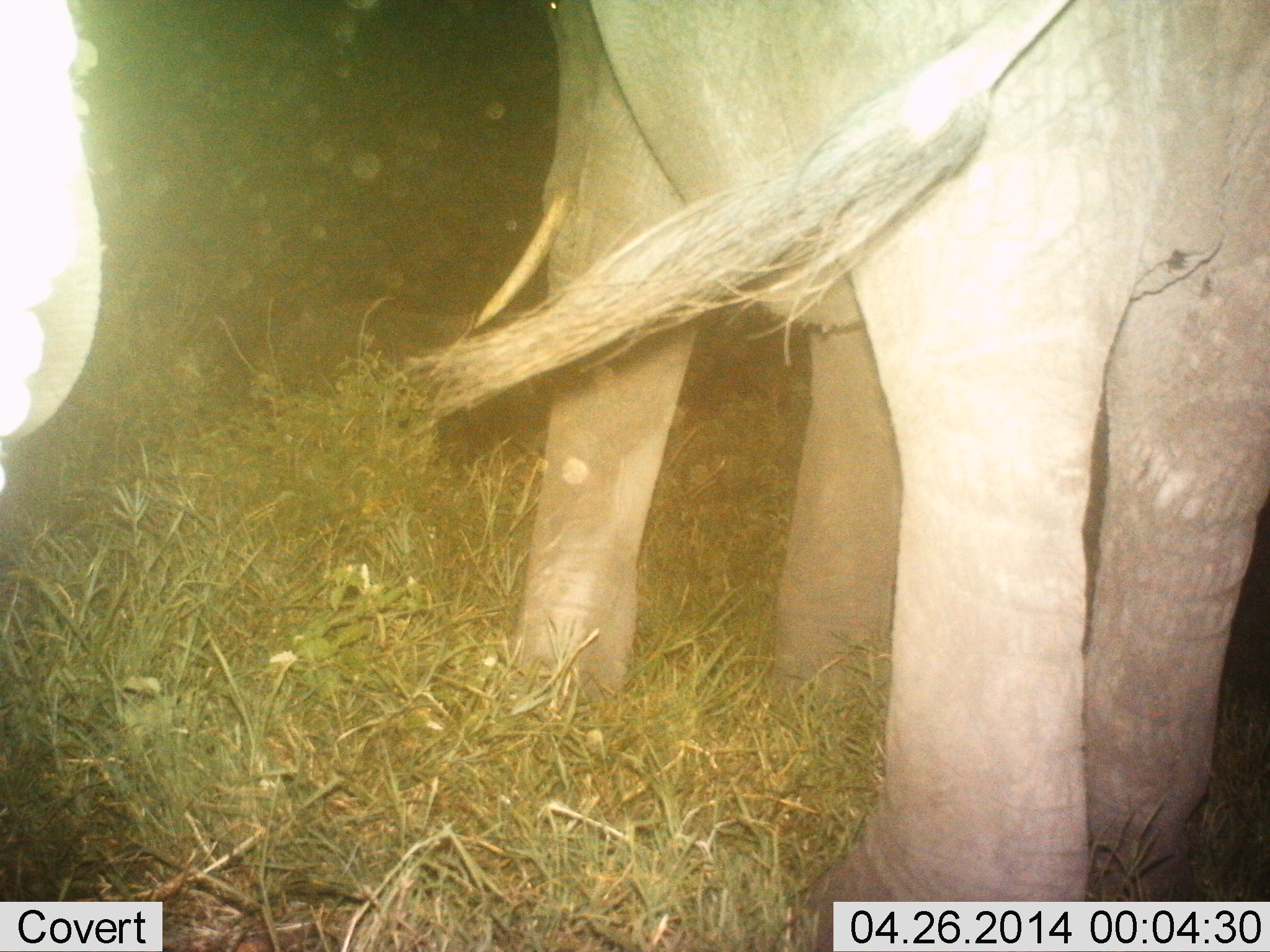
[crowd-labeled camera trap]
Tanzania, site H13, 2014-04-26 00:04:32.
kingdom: Animalia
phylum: Chordata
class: Mammalia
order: Proboscidea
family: Elephantidae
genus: Loxodonta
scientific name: Loxodonta africana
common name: african bush elephant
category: elephant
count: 2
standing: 90%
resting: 0%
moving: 10%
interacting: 0%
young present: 0%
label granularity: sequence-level